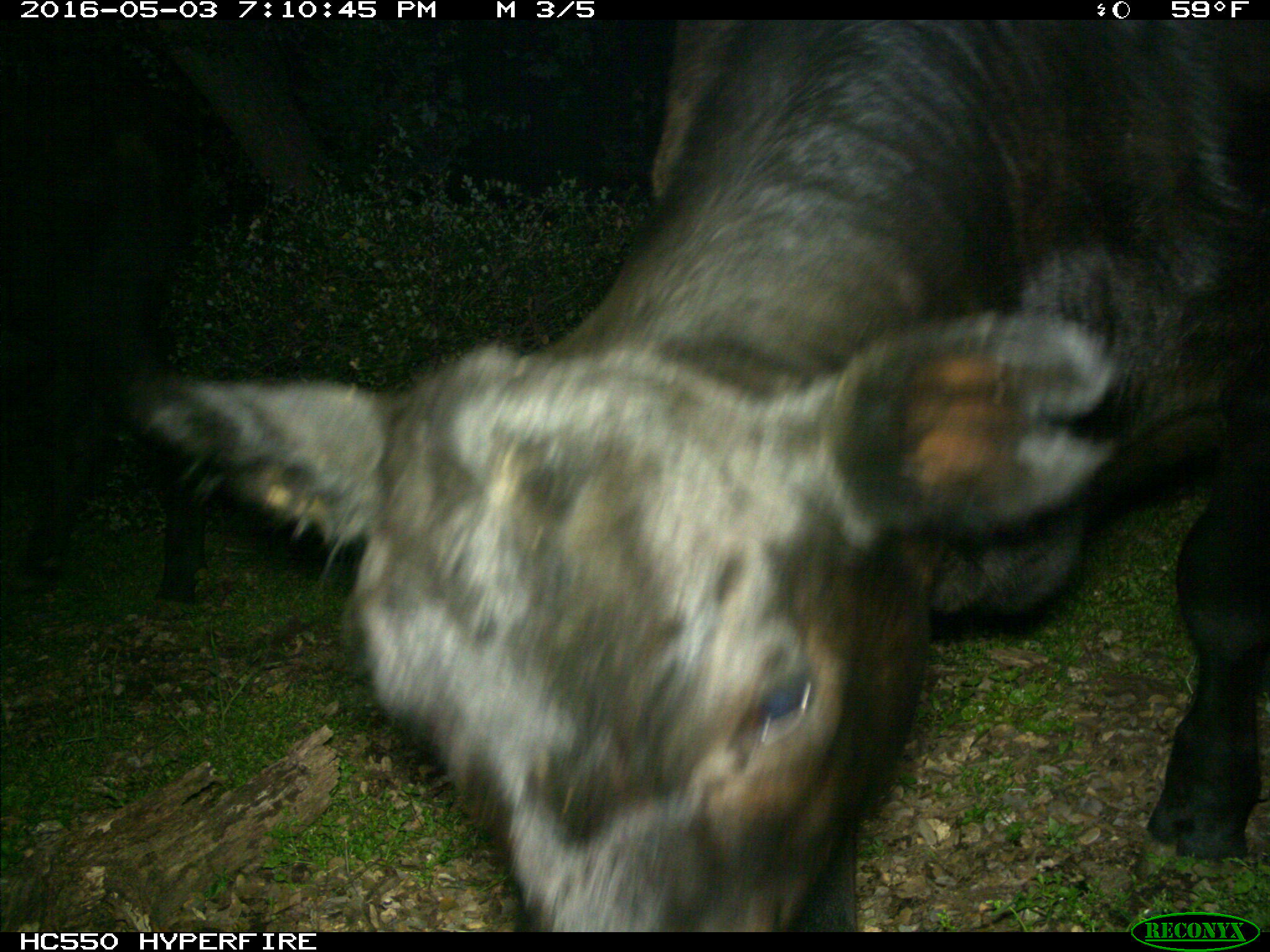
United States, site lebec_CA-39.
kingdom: Animalia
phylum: Chordata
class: Mammalia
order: Artiodactyla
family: Bovidae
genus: Bos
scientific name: Bos taurus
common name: domestic cow